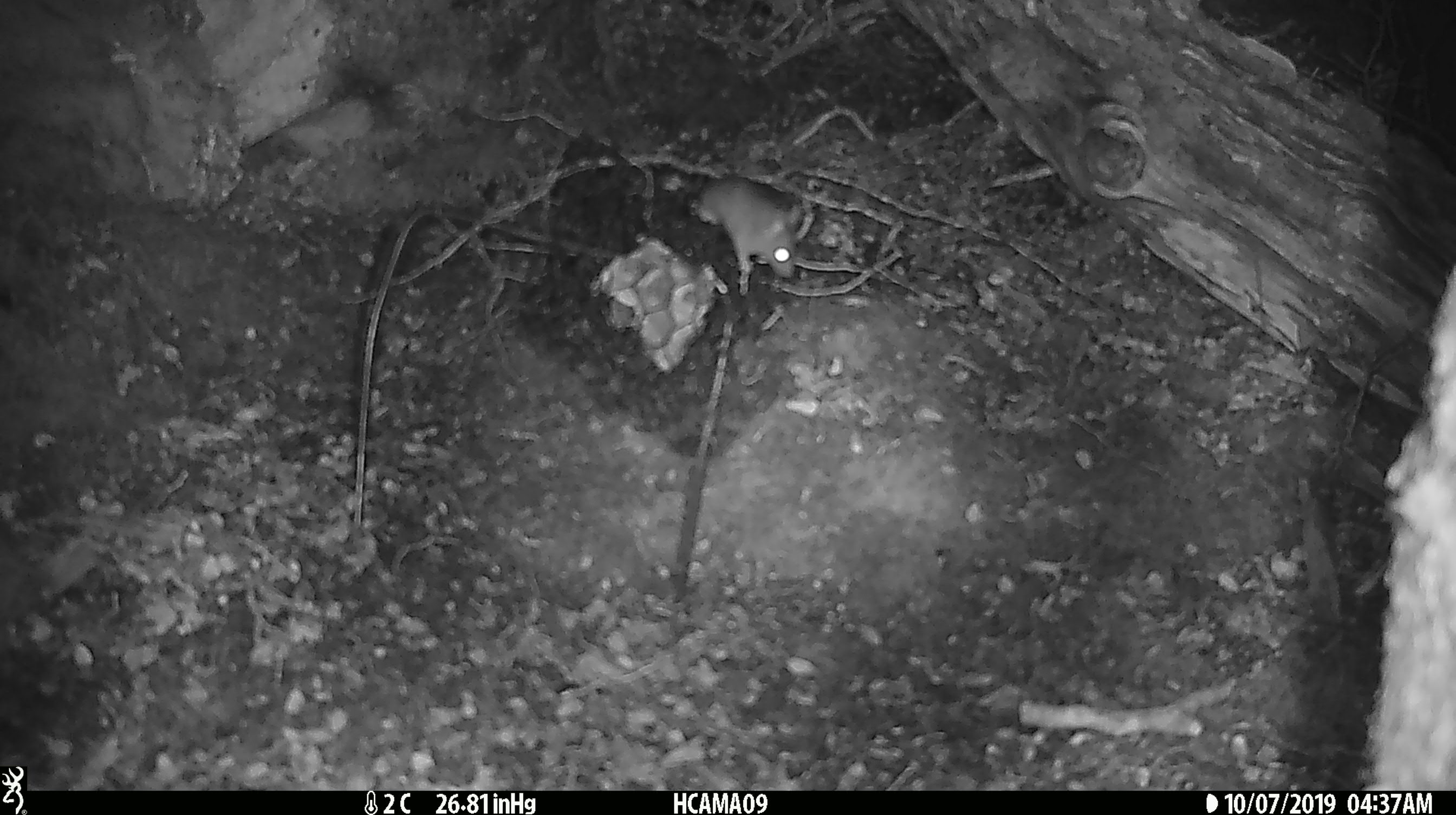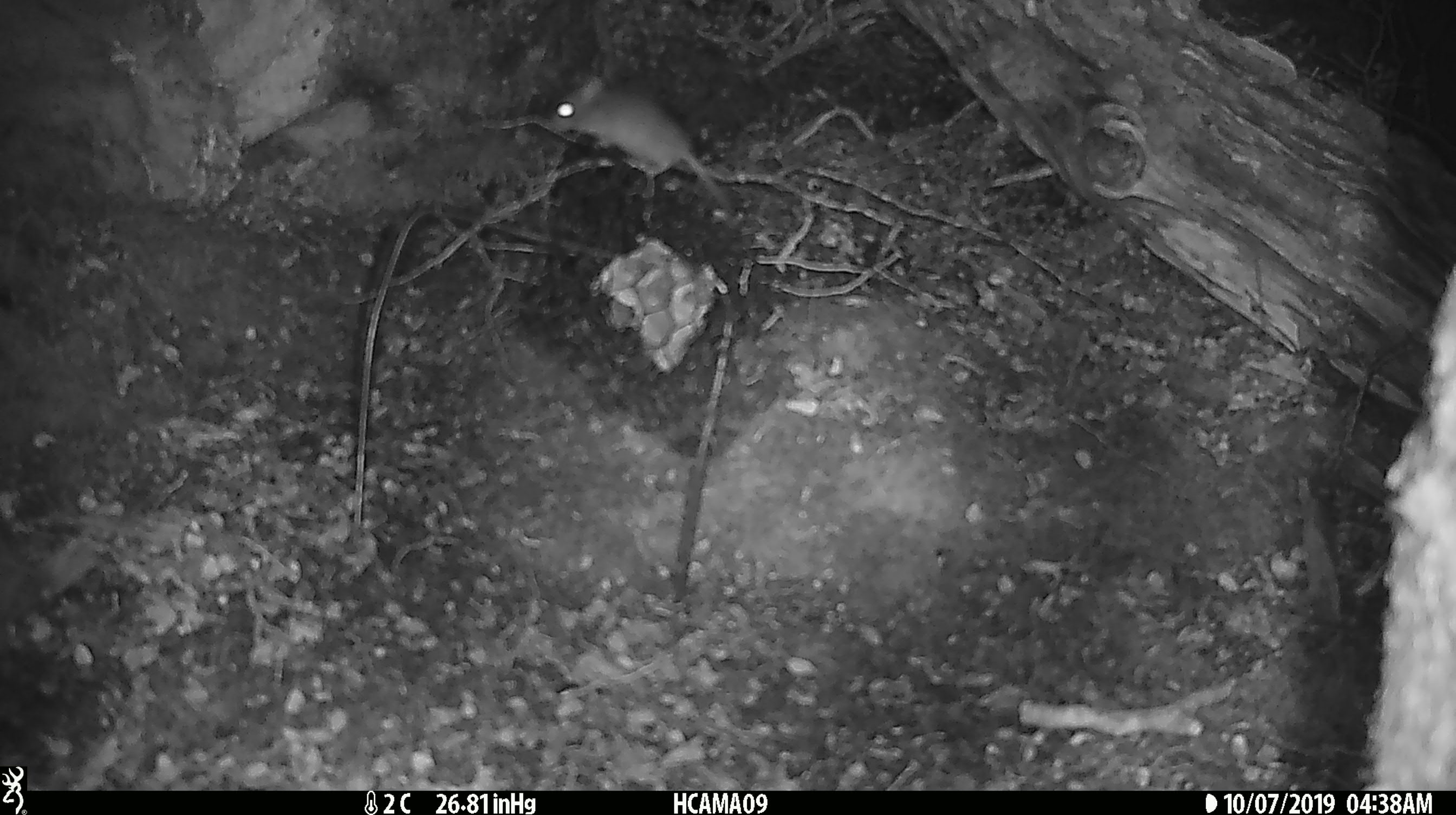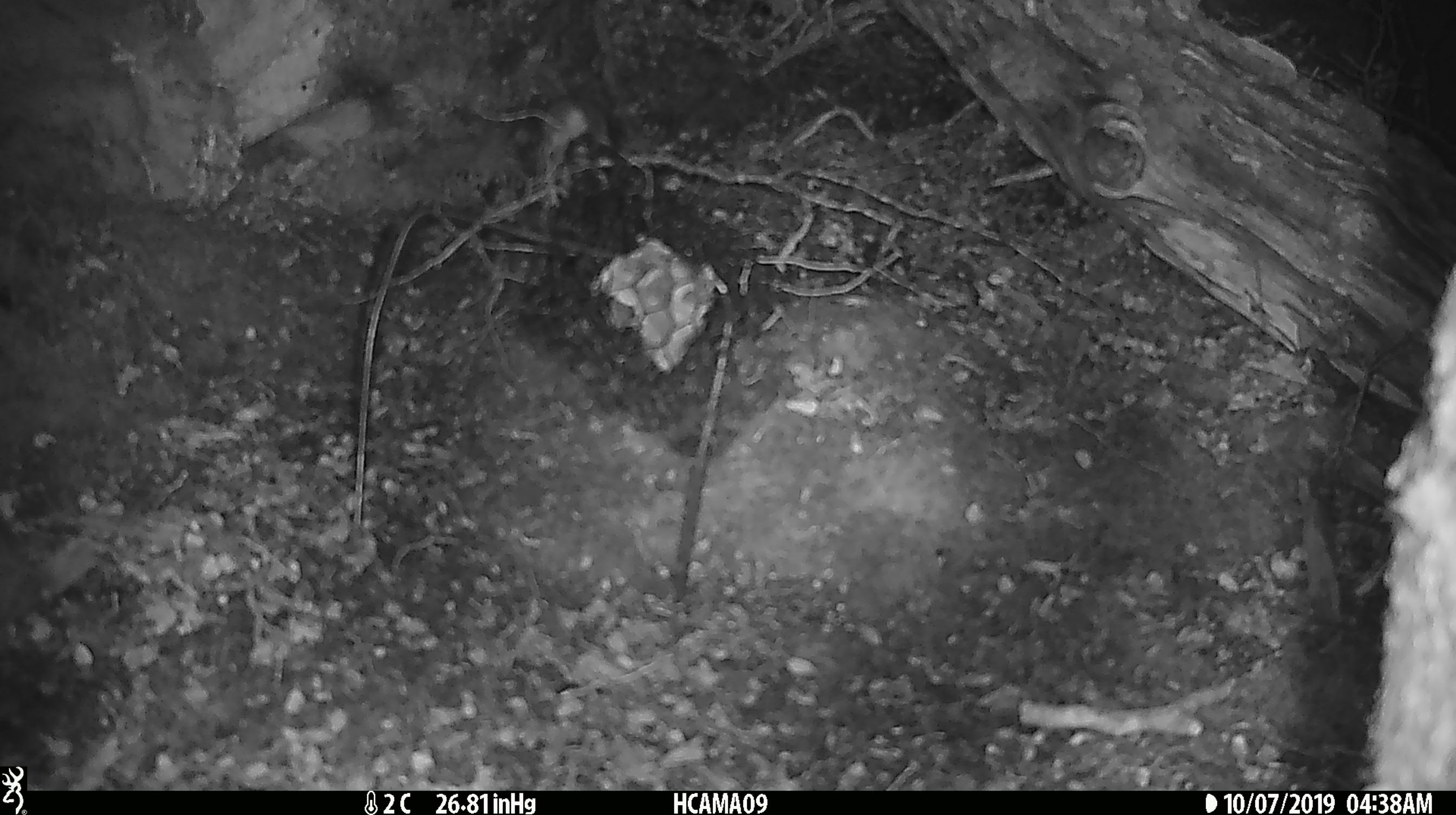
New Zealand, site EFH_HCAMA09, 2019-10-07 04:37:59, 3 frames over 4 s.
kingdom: Animalia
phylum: Chordata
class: Mammalia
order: Rodentia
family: Muridae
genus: Mus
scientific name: Mus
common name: mouse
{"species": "mouse (Mus)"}